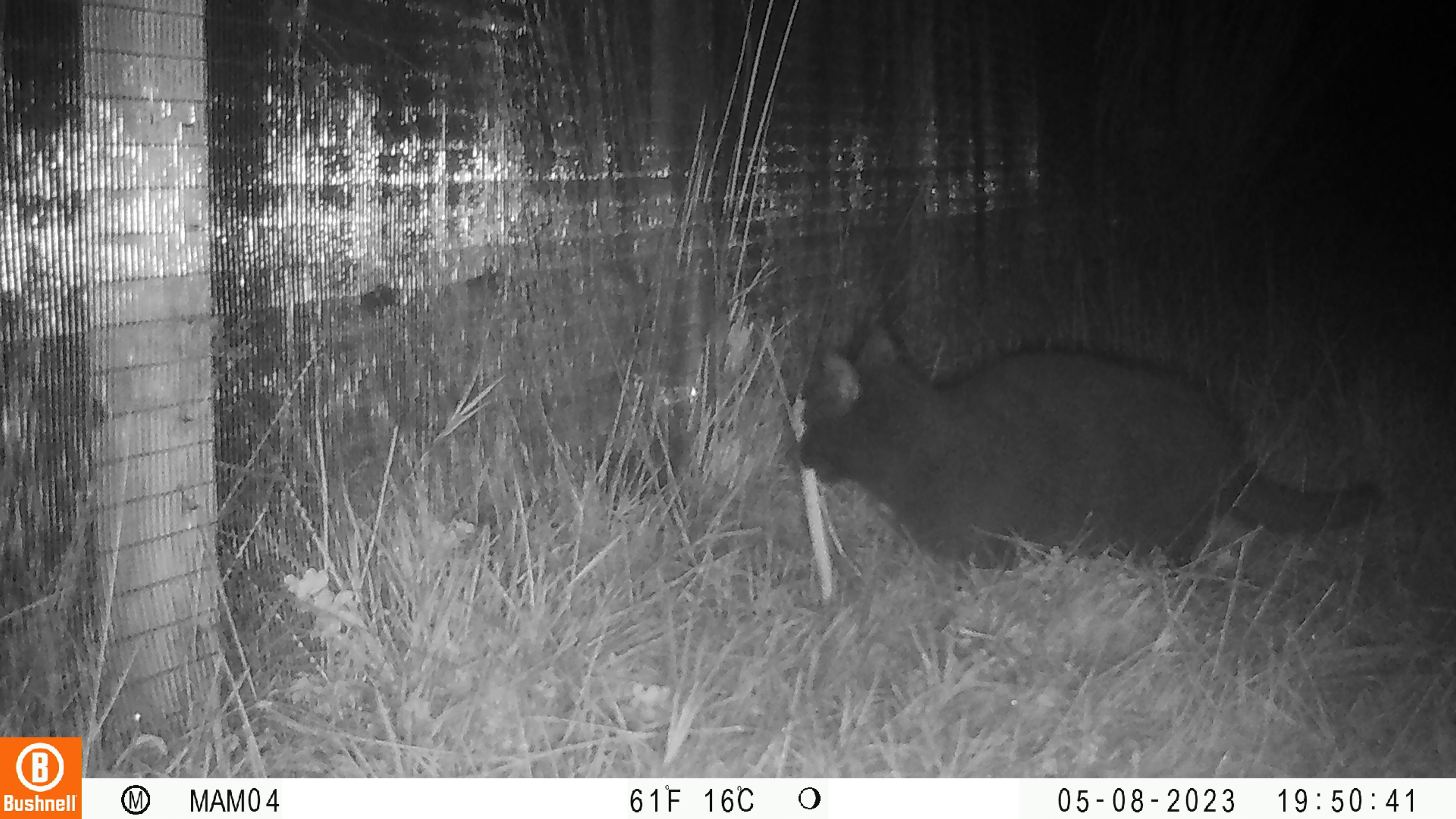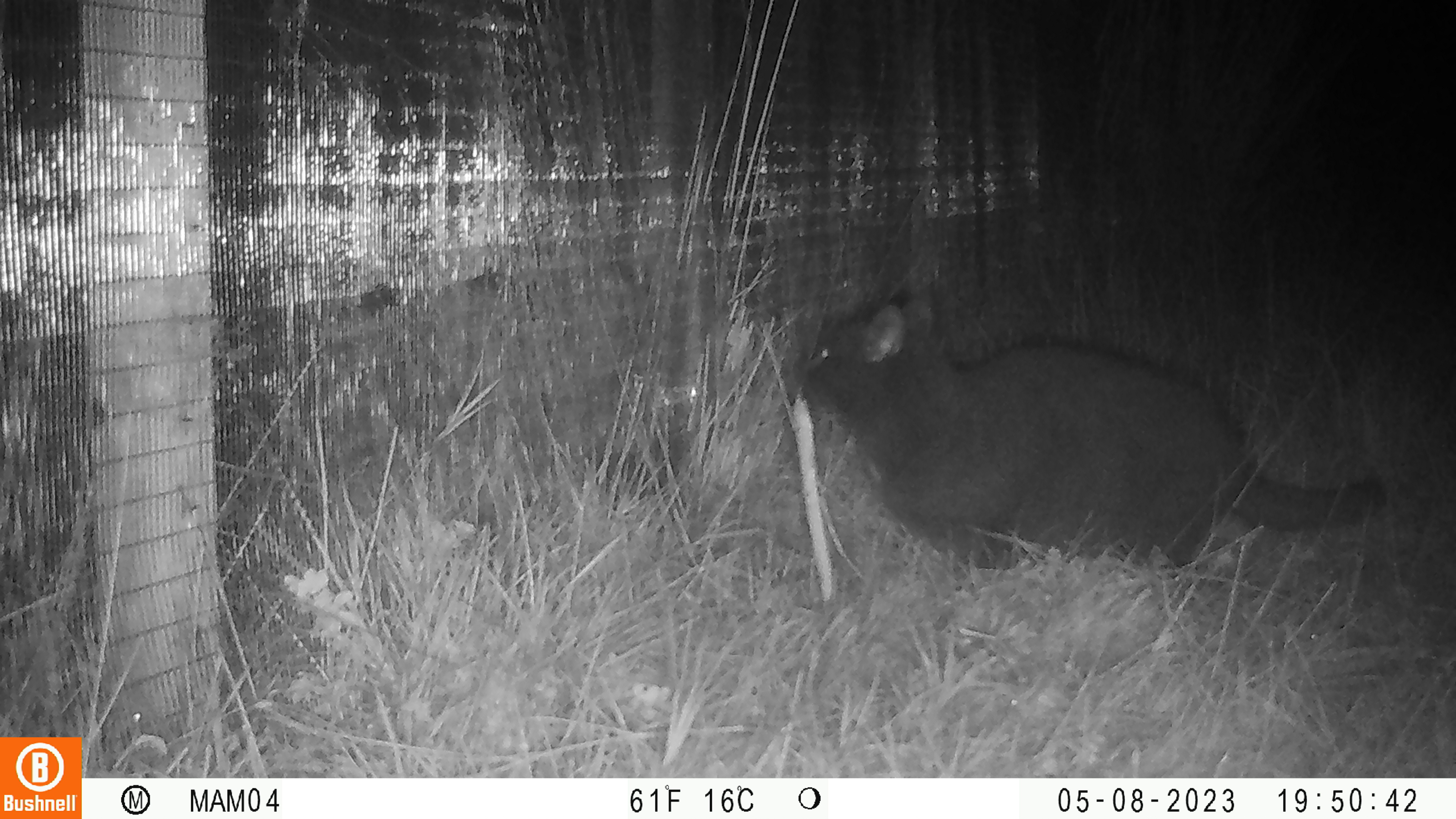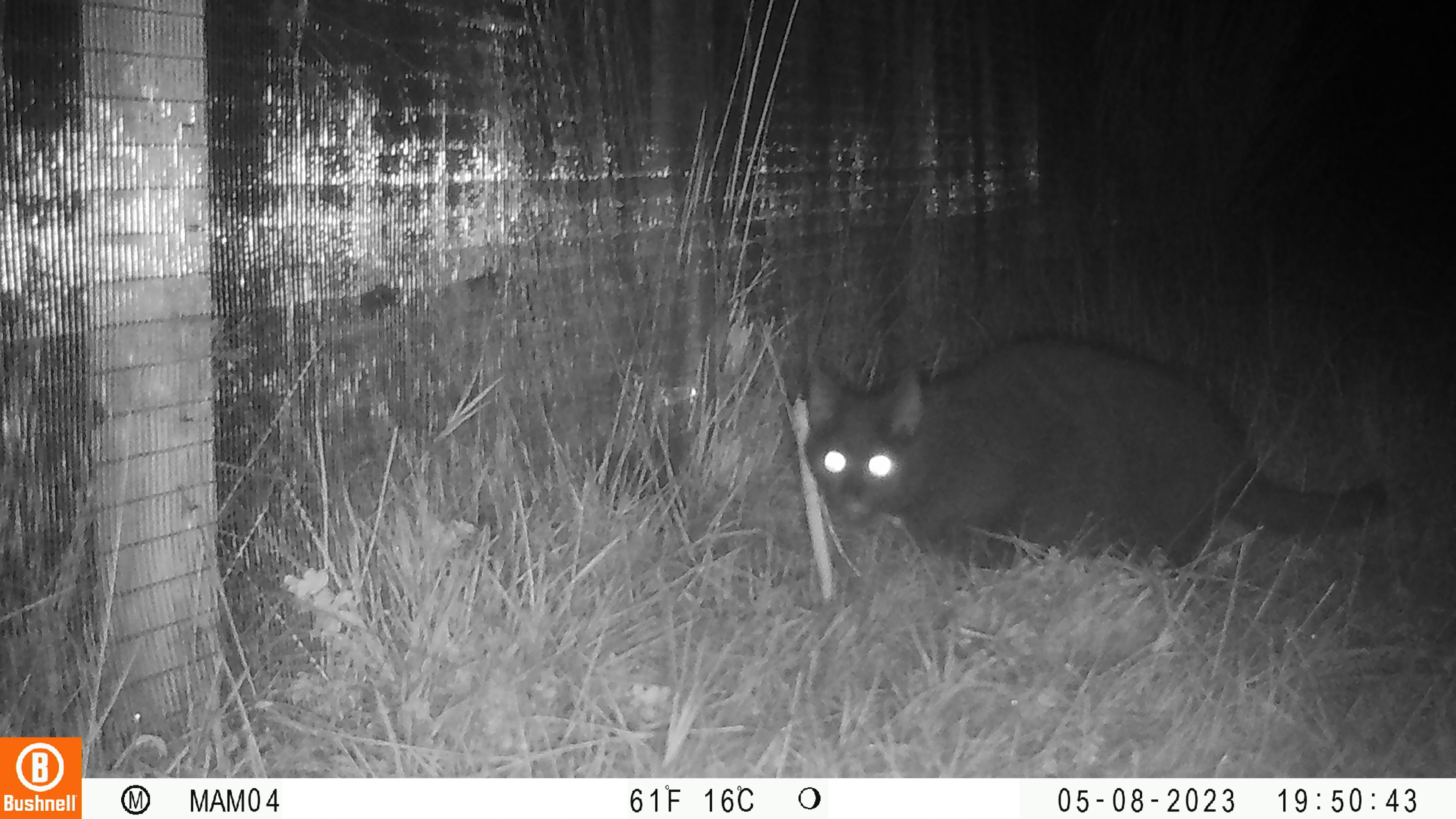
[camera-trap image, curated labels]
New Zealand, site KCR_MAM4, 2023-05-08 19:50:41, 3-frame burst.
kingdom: Animalia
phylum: Chordata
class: Mammalia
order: Carnivora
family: Felidae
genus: Felis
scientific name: Felis catus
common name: domestic cat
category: cat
Cat (domestic cat) (Felis catus).